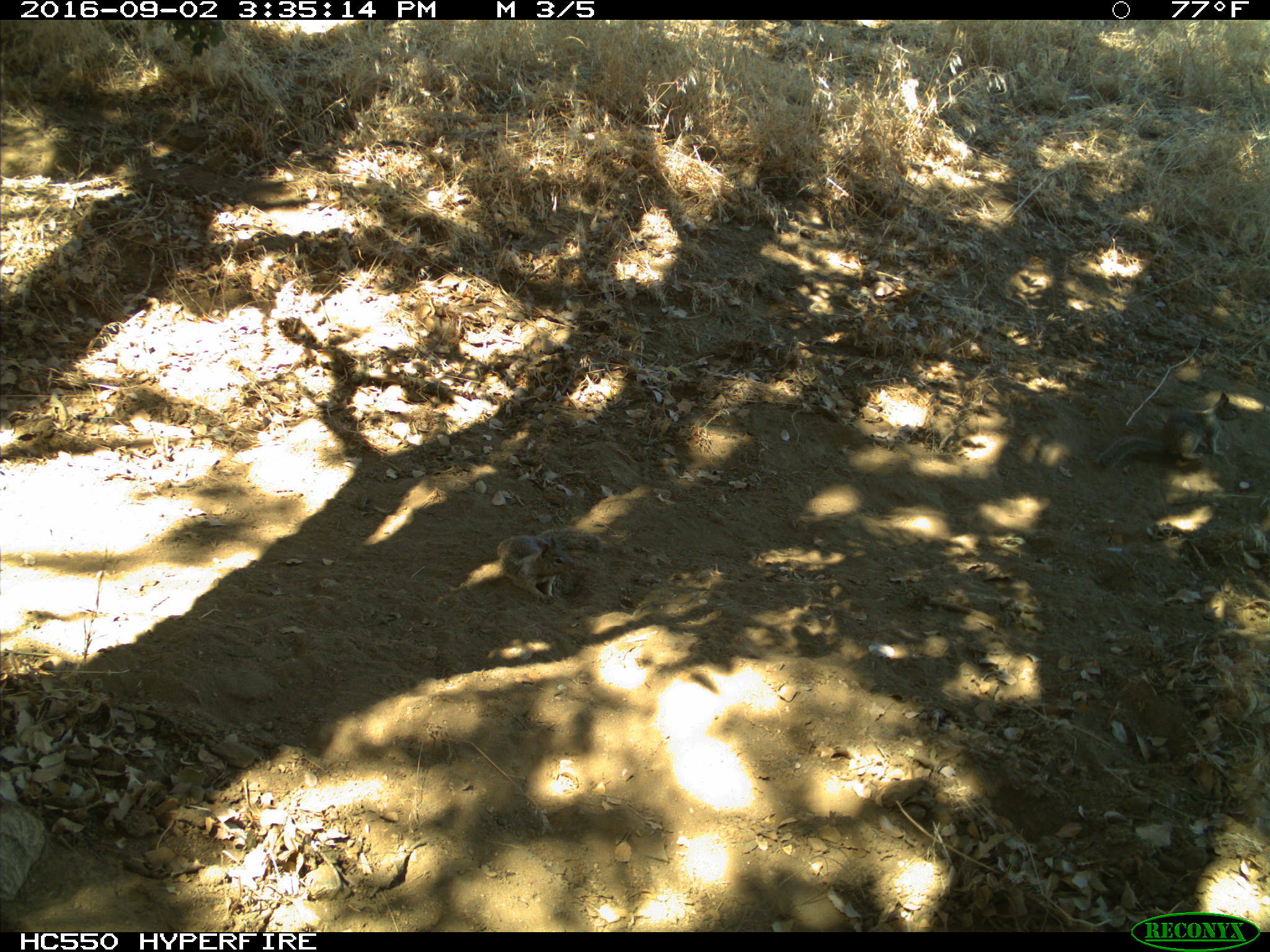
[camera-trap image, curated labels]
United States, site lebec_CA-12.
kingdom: Animalia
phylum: Chordata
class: Mammalia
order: Rodentia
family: Sciuridae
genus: Otospermophilus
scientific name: Otospermophilus beecheyi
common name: california ground squirrel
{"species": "Otospermophilus beecheyi (california ground squirrel)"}